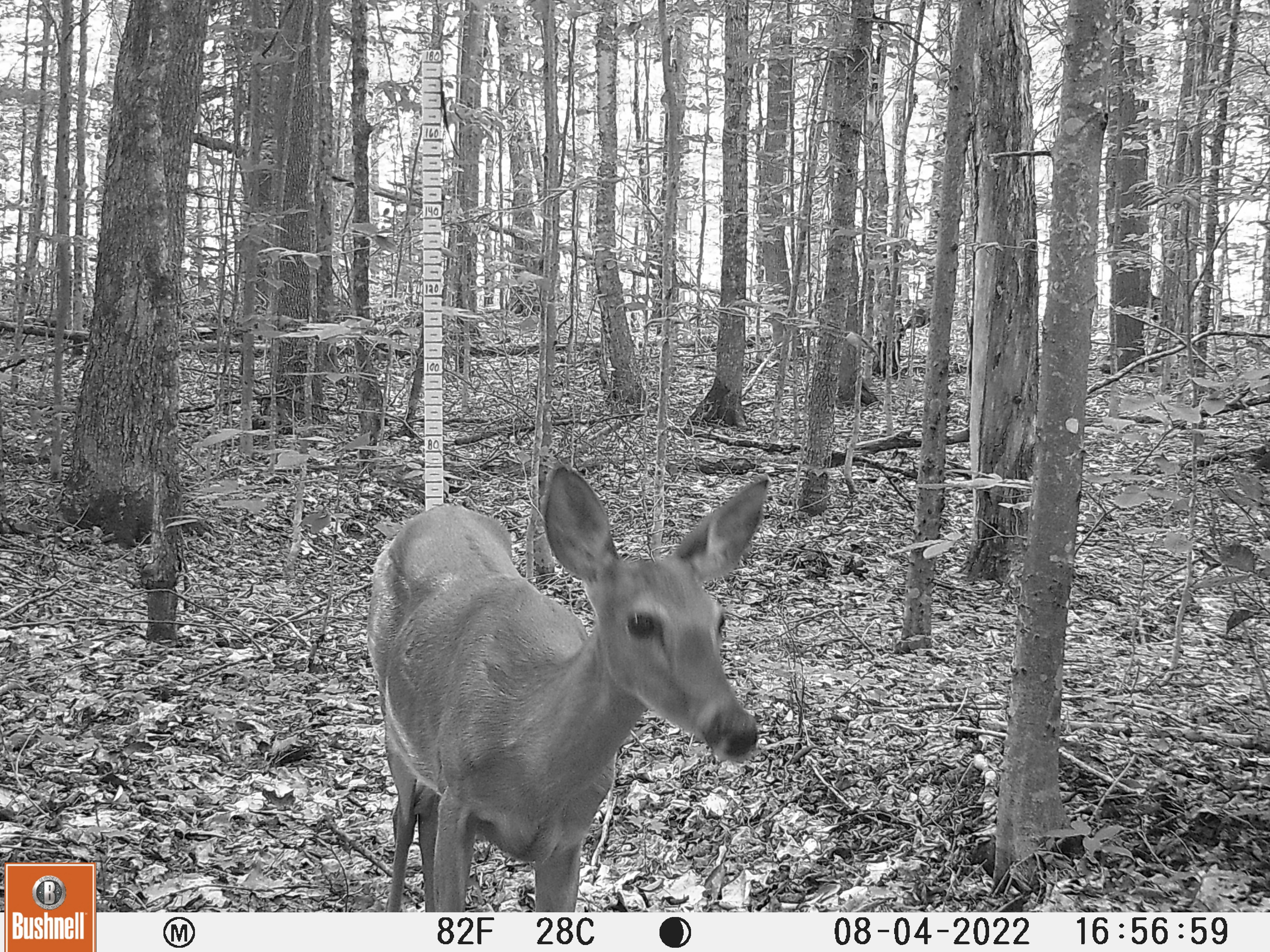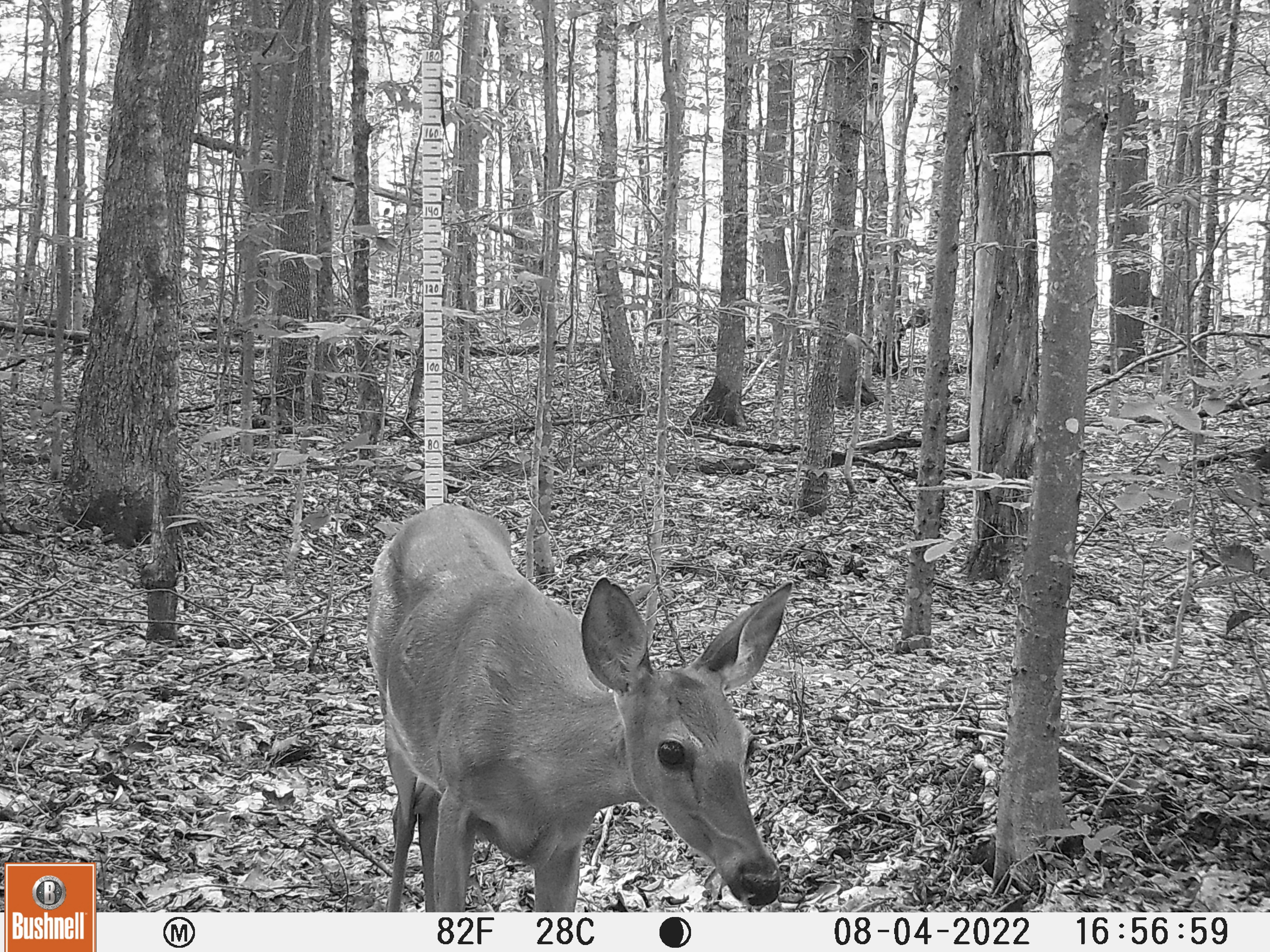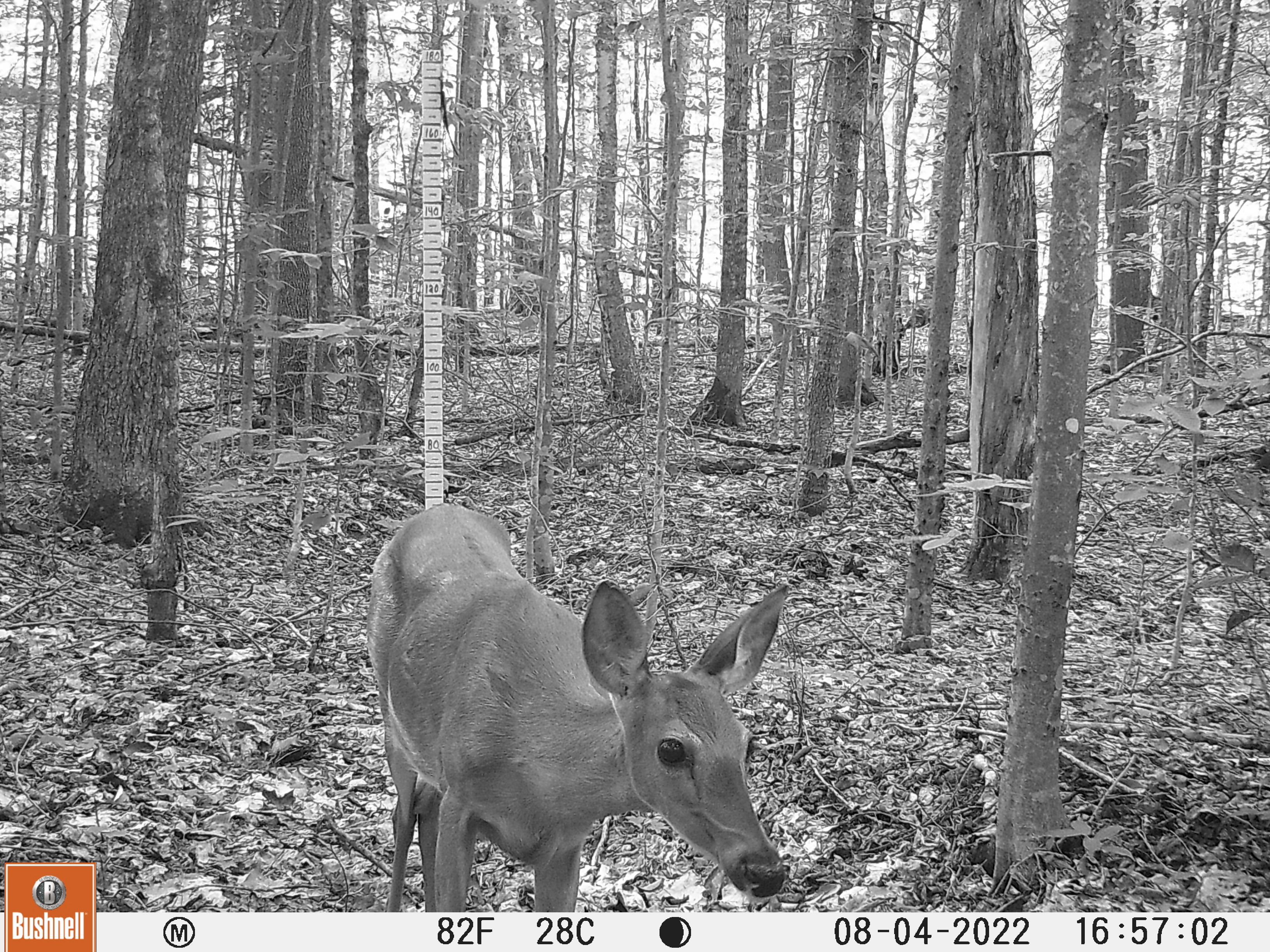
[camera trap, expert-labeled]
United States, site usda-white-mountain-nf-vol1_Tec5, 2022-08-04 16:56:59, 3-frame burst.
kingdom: Animalia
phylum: Chordata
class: Mammalia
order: Artiodactyla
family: Cervidae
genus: Odocoileus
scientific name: Odocoileus virginianus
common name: white-tailed deer